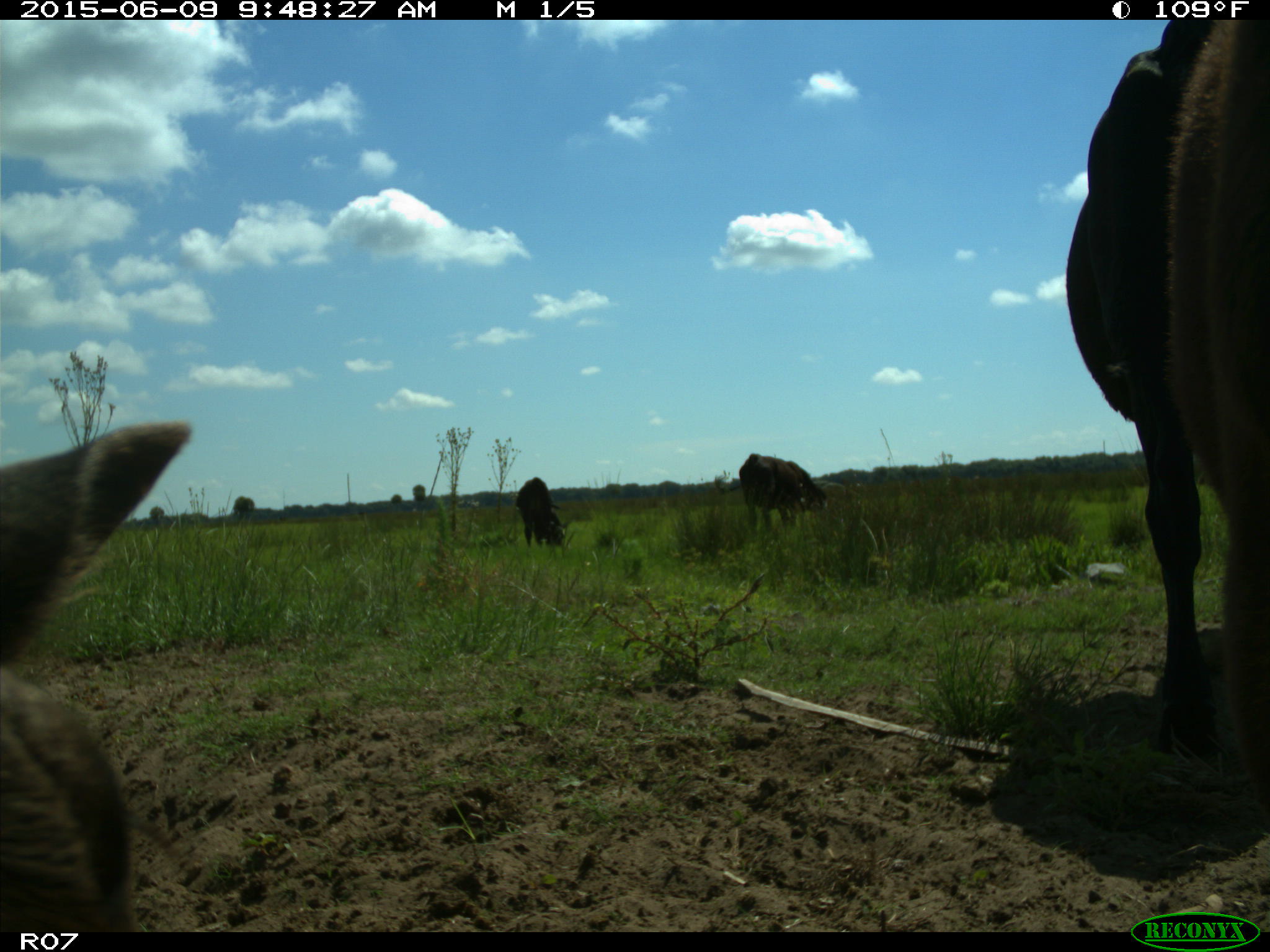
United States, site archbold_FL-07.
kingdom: Animalia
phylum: Chordata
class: Mammalia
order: Artiodactyla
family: Bovidae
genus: Bos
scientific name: Bos taurus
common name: domestic cow